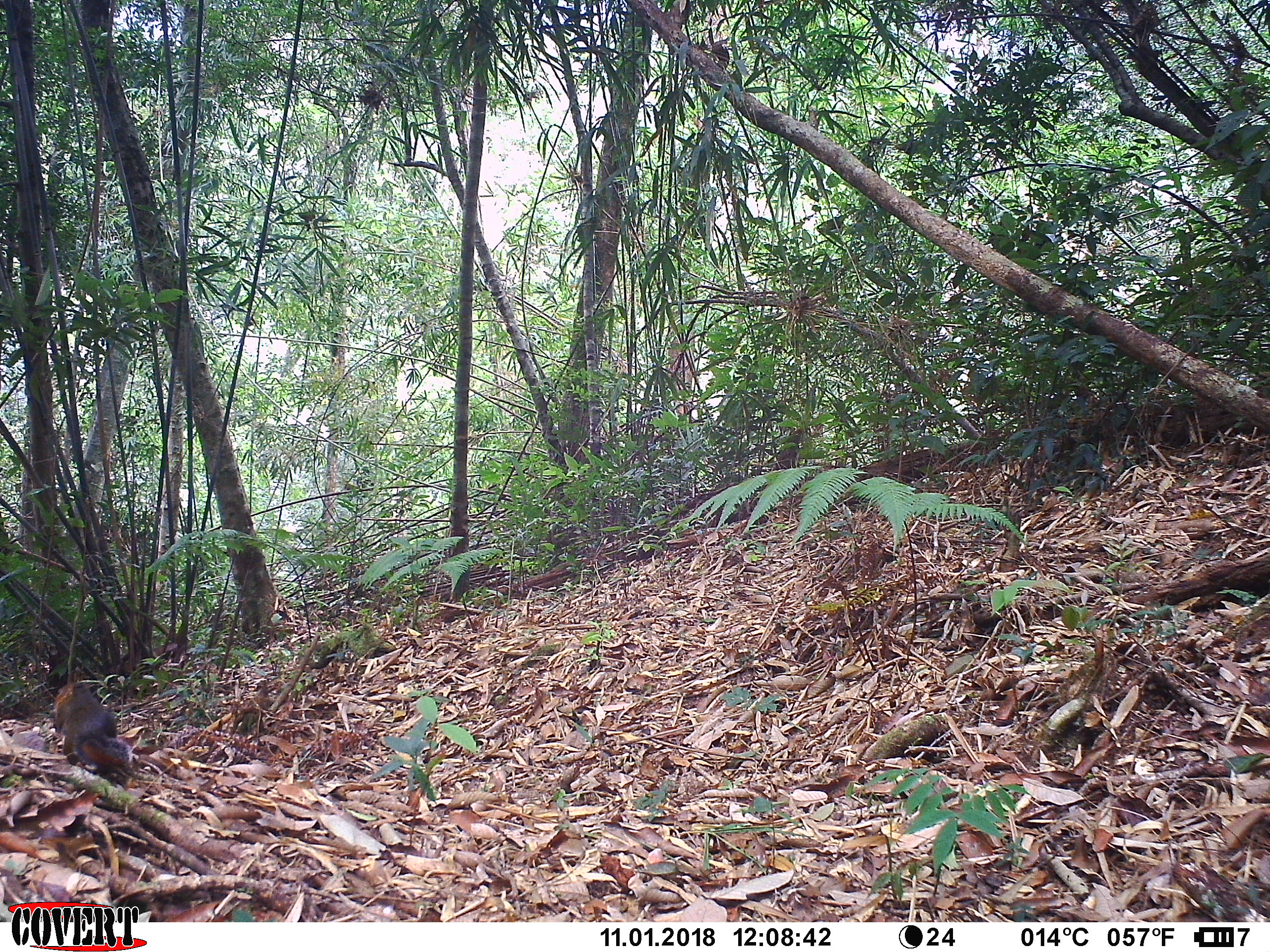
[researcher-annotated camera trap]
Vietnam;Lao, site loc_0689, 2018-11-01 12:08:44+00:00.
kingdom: Animalia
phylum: Chordata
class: Mammalia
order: Rodentia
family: Sciuridae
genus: Dremomys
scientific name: Dremomys rufigenis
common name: red-cheeked squirrel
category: red cheeked squirrel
Red cheeked squirrel (red-cheeked squirrel) (Dremomys rufigenis). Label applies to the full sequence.